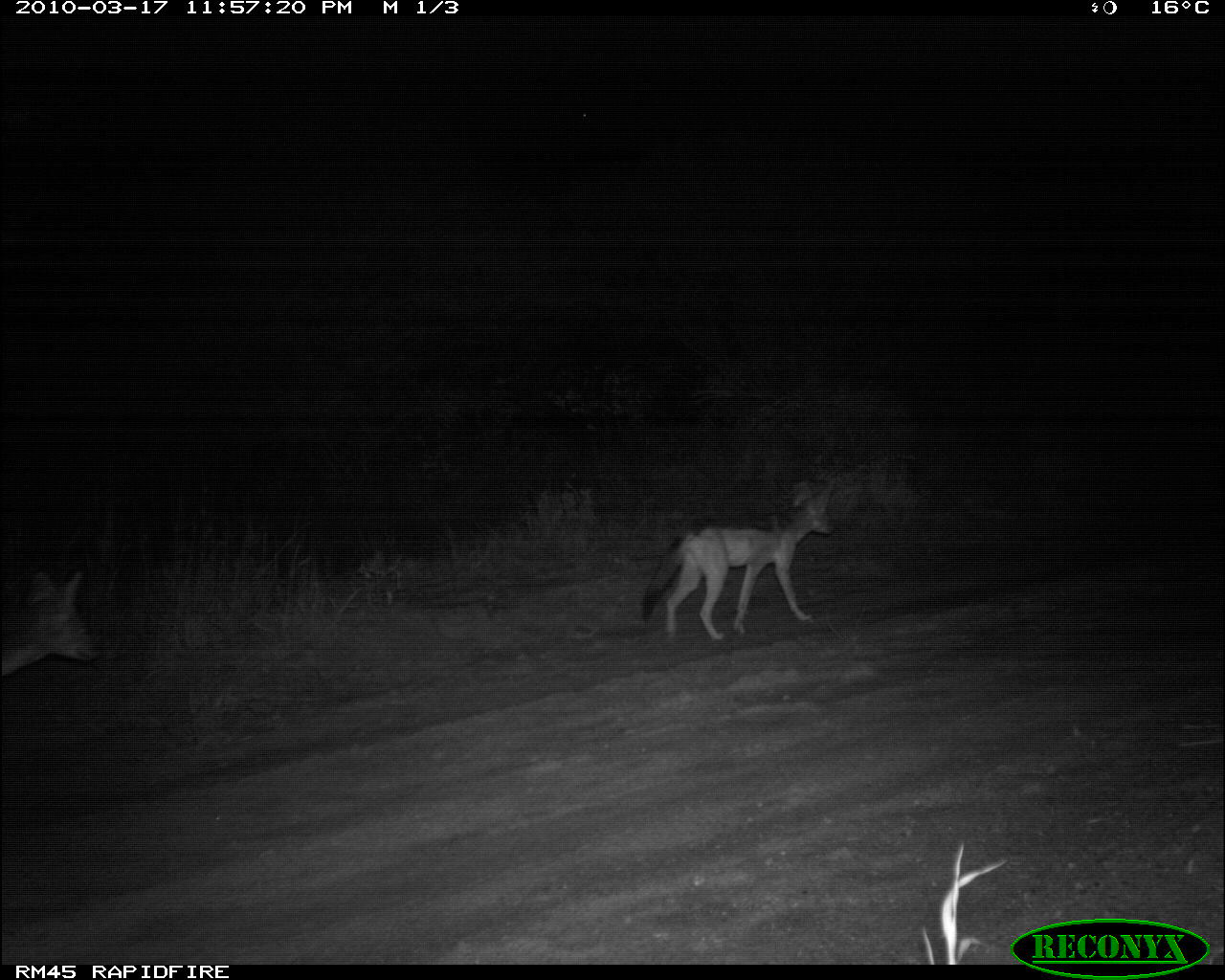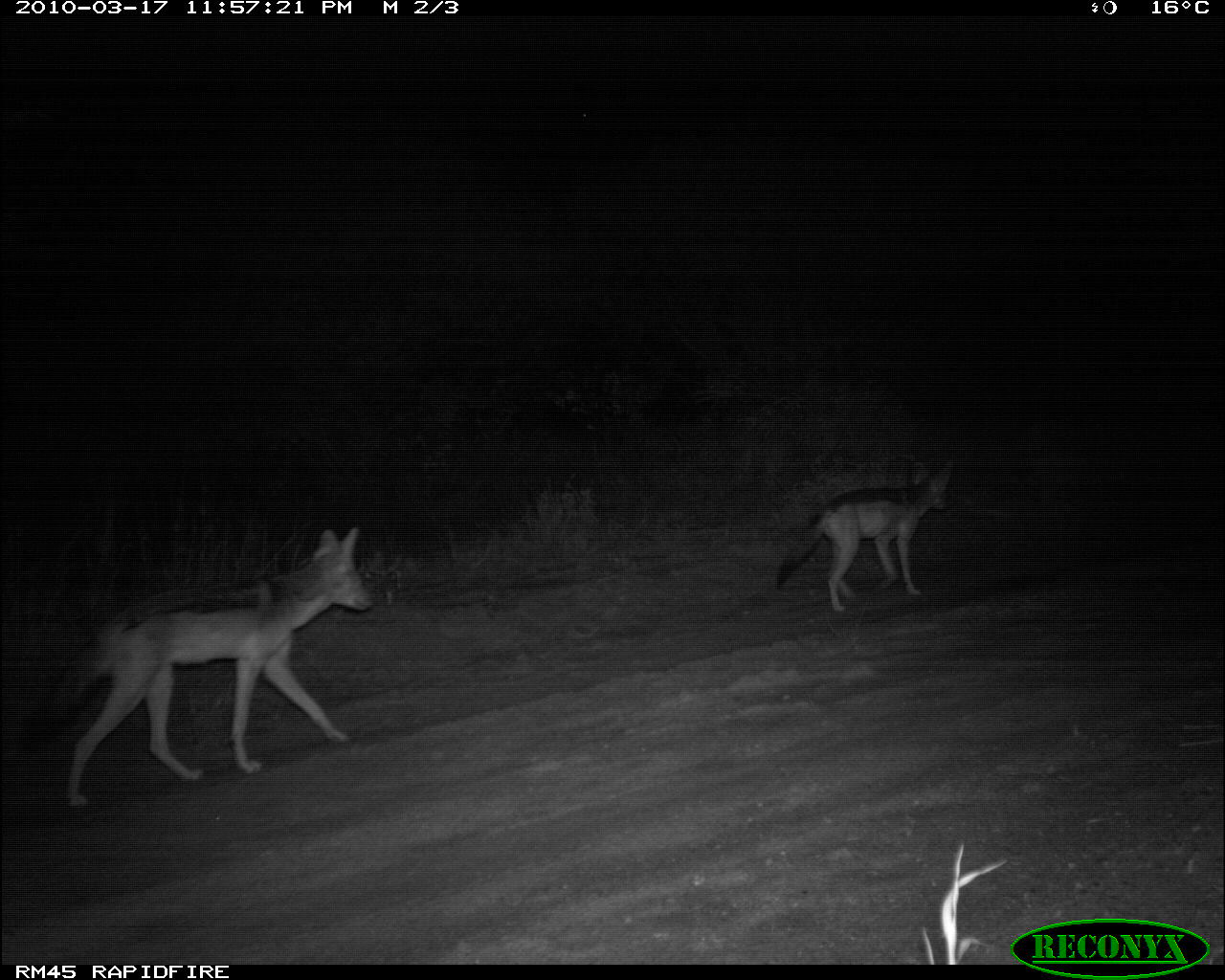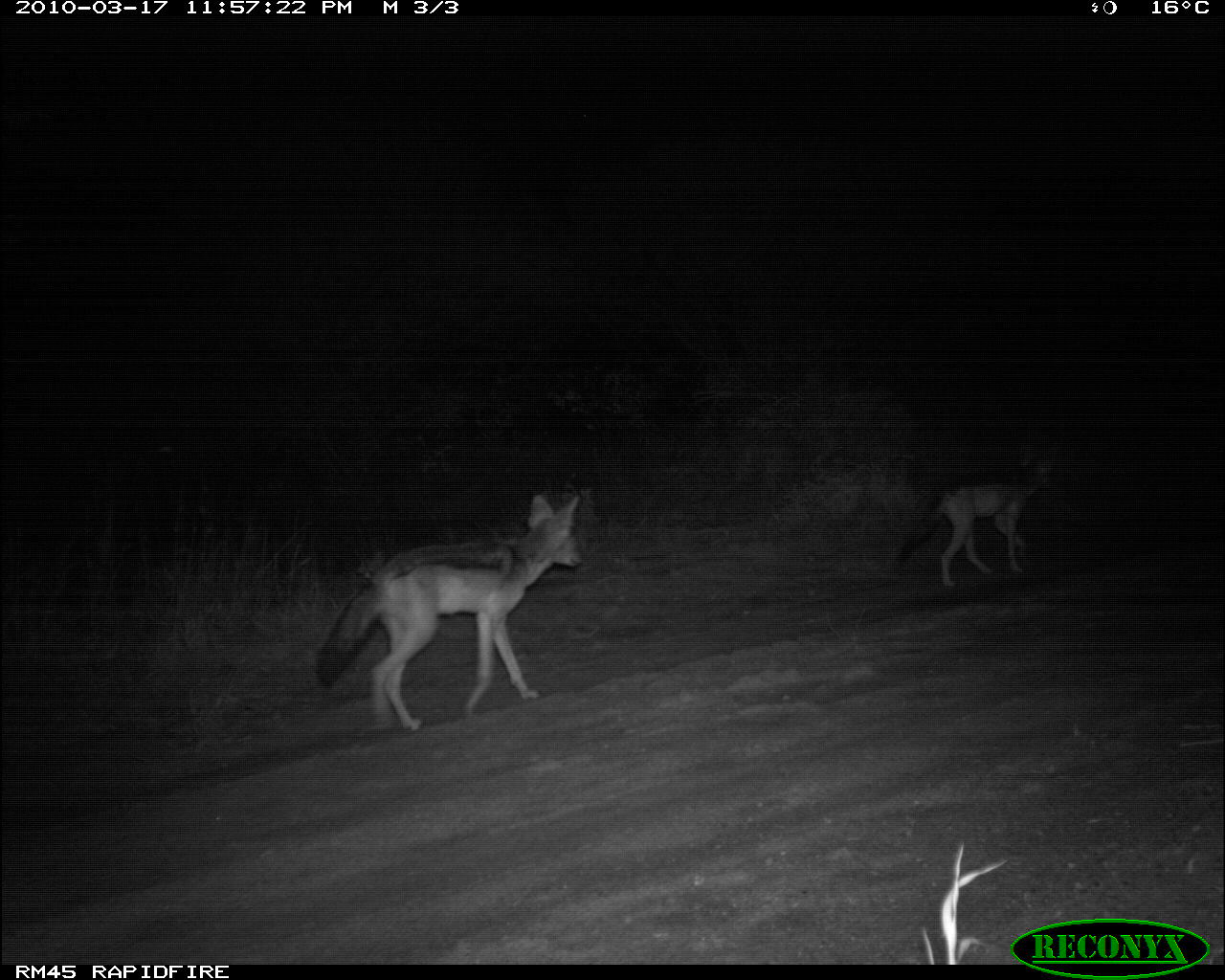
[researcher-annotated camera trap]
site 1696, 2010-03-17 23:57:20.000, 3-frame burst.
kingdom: Animalia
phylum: Chordata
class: Mammalia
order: Carnivora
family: Canidae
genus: Lupulella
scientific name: Lupulella mesomelas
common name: black-backed jackal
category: canis mesomelas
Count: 2.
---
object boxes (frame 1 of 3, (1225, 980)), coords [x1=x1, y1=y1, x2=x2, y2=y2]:
canis mesomelas: [x1=638, y1=475, x2=839, y2=645]; [x1=0, y1=569, x2=105, y2=677]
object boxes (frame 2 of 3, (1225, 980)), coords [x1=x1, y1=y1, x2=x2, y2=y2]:
canis mesomelas: [x1=45, y1=523, x2=376, y2=811]; [x1=771, y1=455, x2=958, y2=613]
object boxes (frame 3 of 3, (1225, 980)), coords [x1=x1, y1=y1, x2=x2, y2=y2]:
canis mesomelas: [x1=313, y1=492, x2=586, y2=733]; [x1=894, y1=441, x2=1069, y2=590]